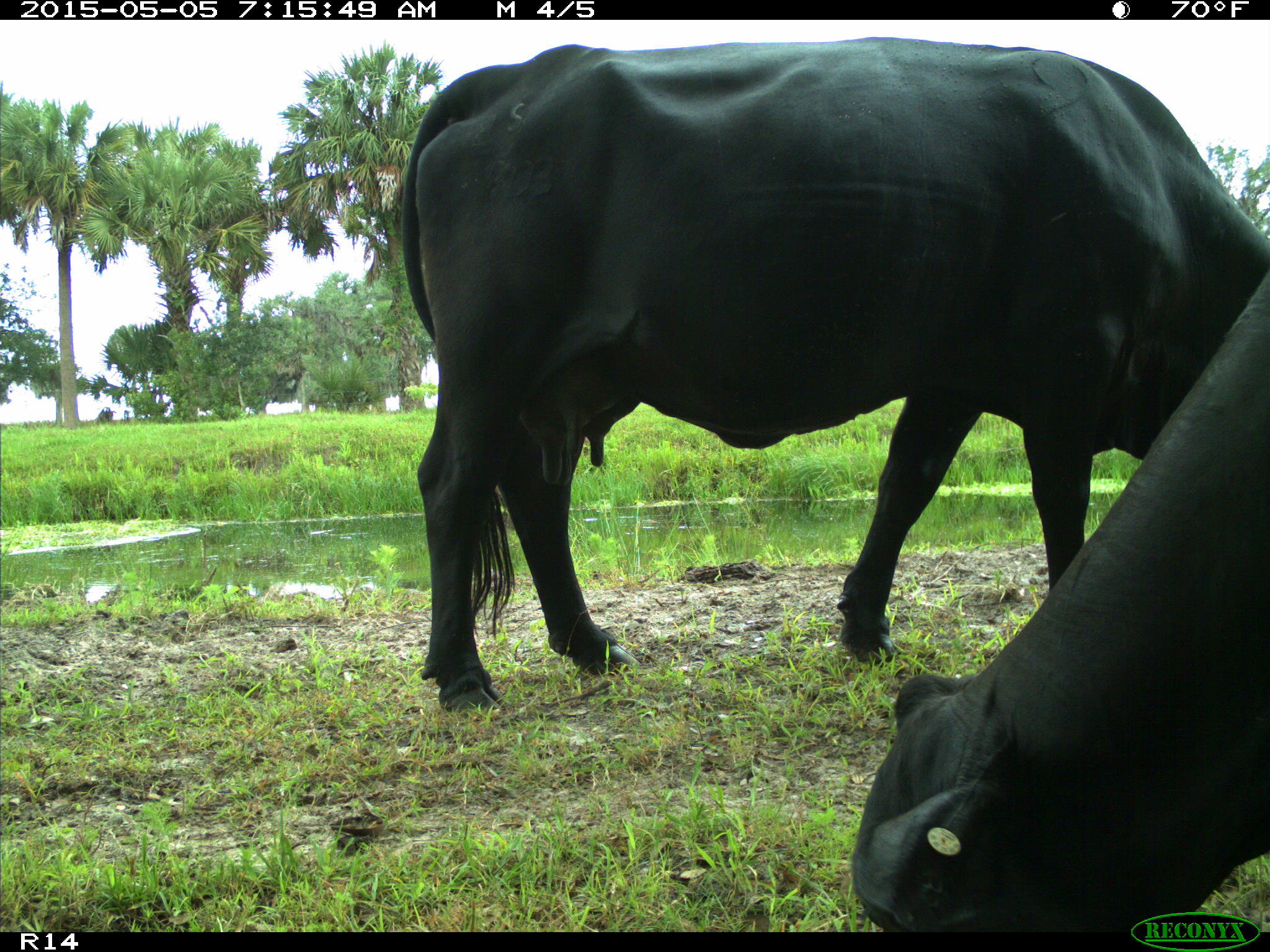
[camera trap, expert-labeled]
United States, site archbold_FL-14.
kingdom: Animalia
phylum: Chordata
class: Mammalia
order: Artiodactyla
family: Bovidae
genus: Bos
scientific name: Bos taurus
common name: domestic cow